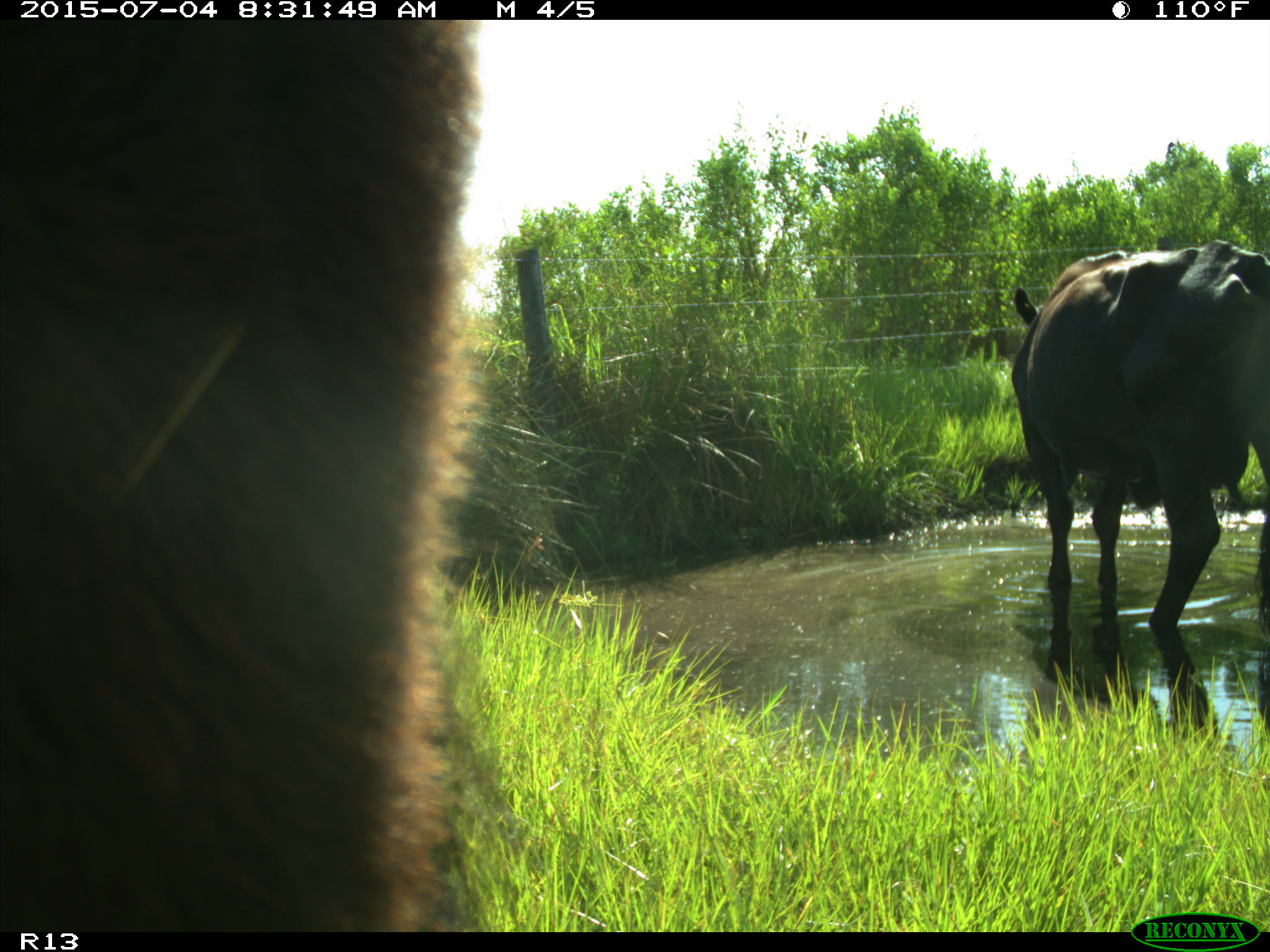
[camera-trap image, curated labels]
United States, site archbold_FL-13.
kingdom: Animalia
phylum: Chordata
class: Mammalia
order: Artiodactyla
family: Bovidae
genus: Bos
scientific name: Bos taurus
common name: domestic cow